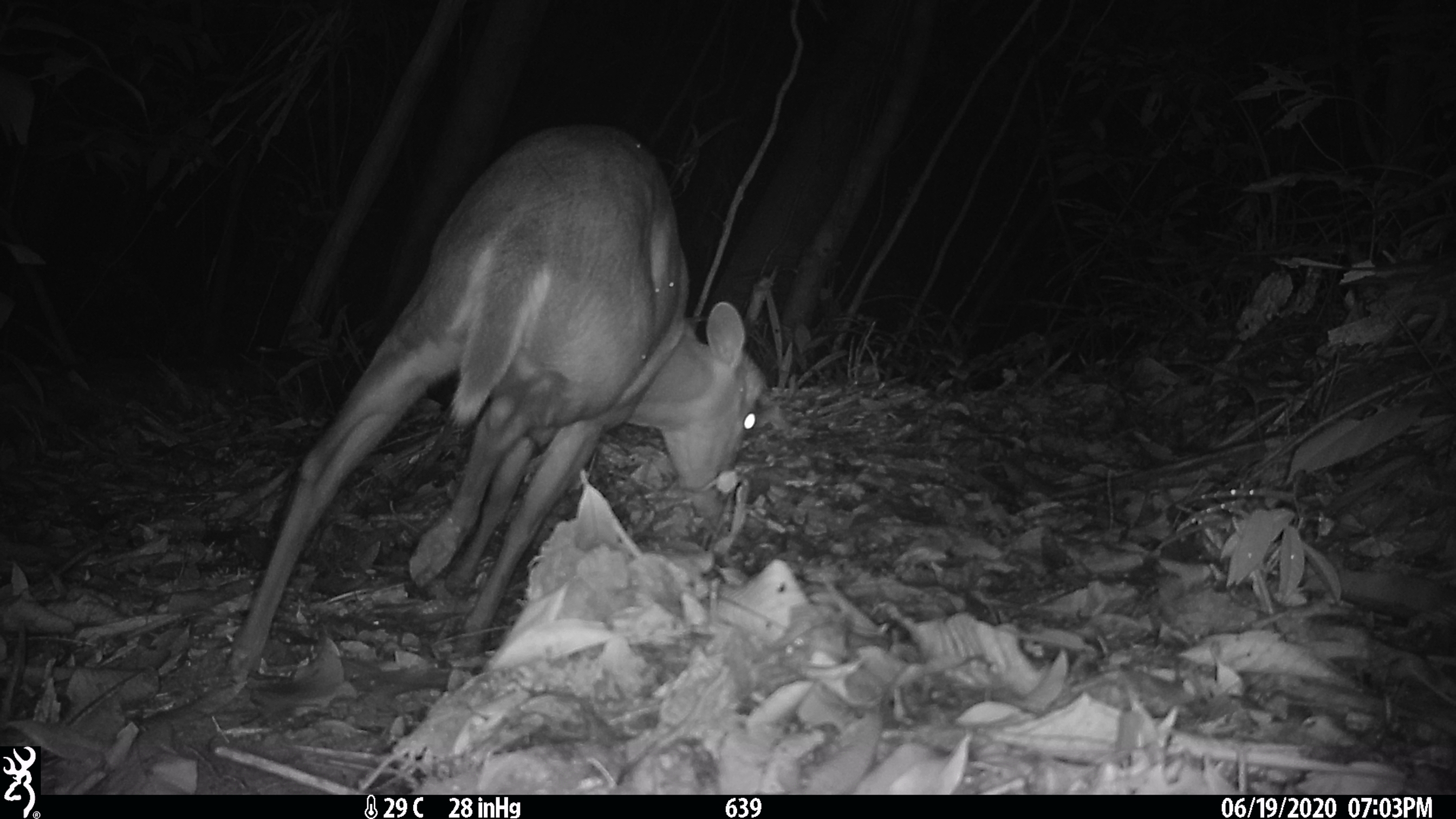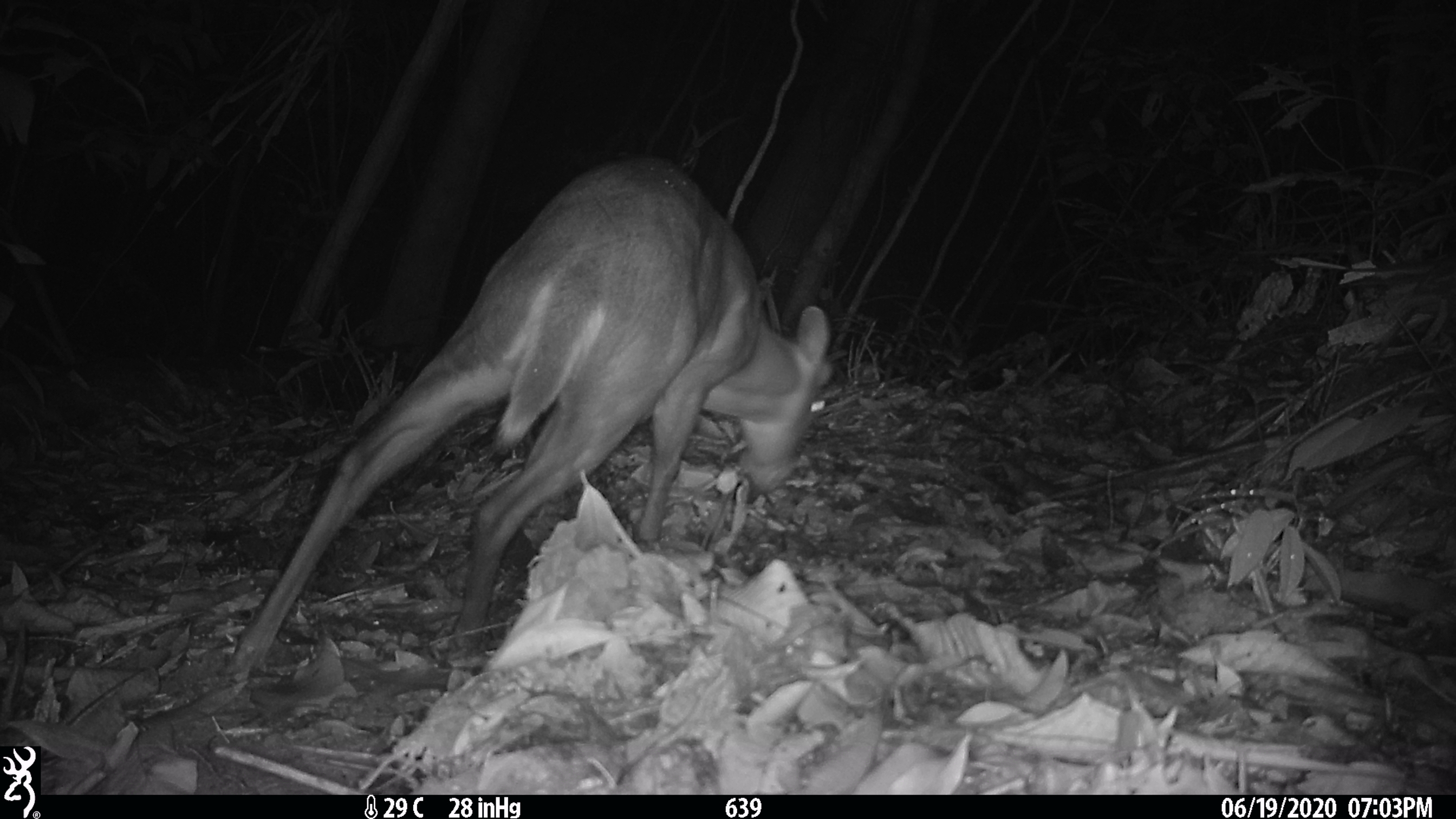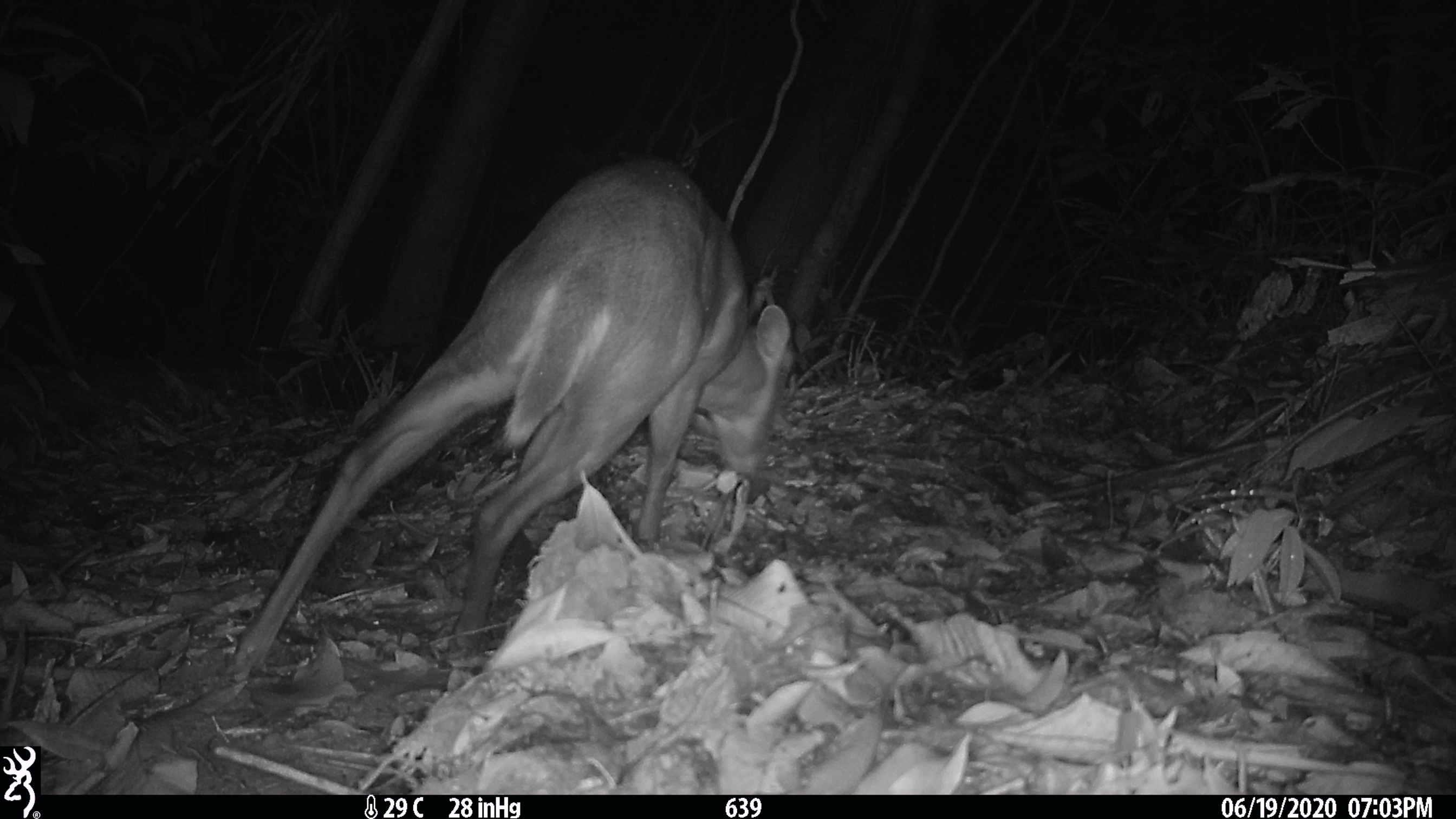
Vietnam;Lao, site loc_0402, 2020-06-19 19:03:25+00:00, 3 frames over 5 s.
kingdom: Animalia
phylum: Chordata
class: Mammalia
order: Artiodactyla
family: Cervidae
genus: Muntiacus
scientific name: Muntiacus rooseveltorum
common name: roosevelt's muntjac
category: roosevelts muntjac group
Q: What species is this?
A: Roosevelts muntjac group (roosevelt's muntjac) (Muntiacus rooseveltorum).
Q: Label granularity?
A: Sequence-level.